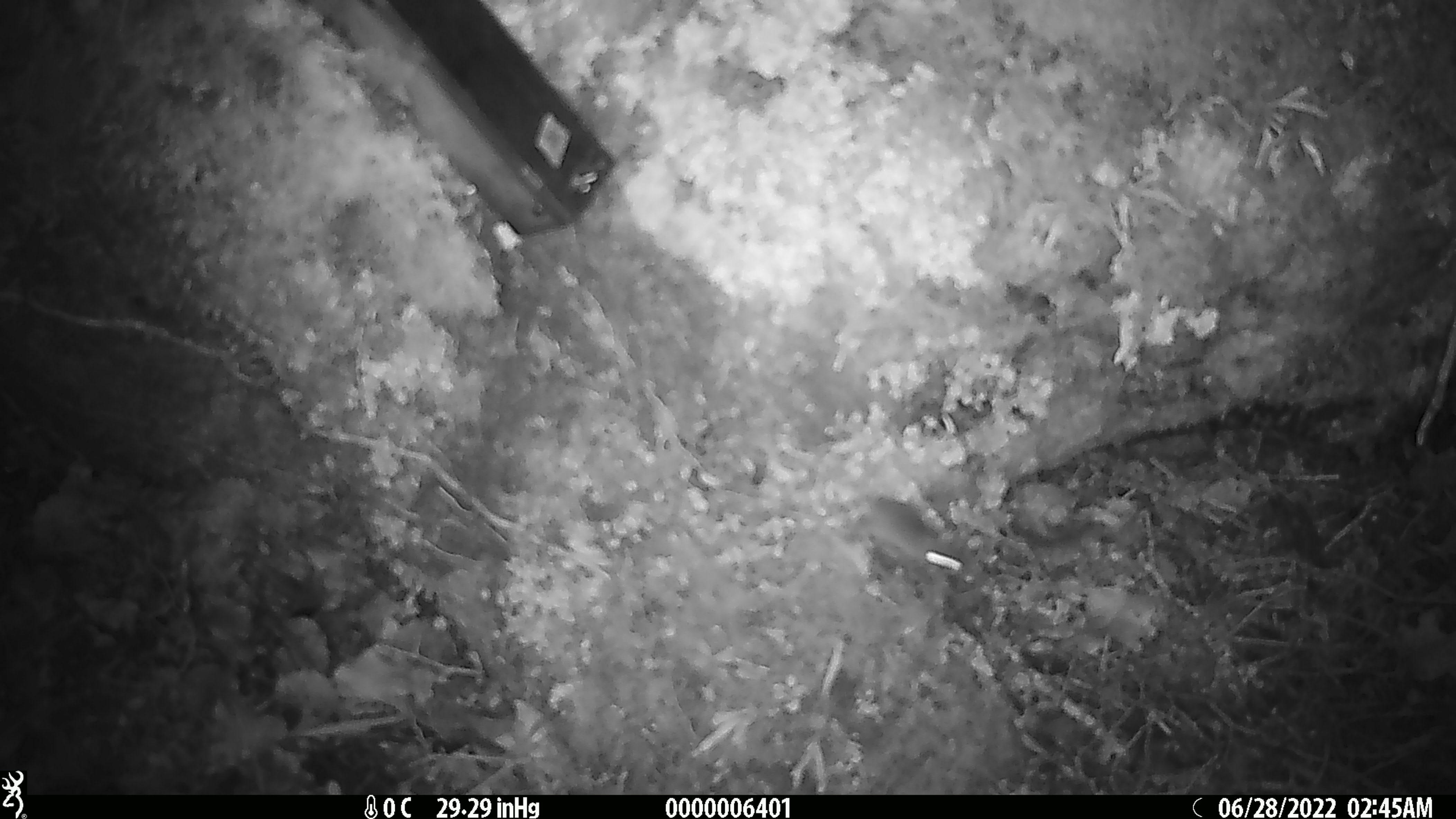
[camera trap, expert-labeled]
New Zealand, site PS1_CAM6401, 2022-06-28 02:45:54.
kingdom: Animalia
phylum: Chordata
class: Mammalia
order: Rodentia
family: Muridae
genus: Mus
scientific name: Mus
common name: mouse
Mouse (Mus).